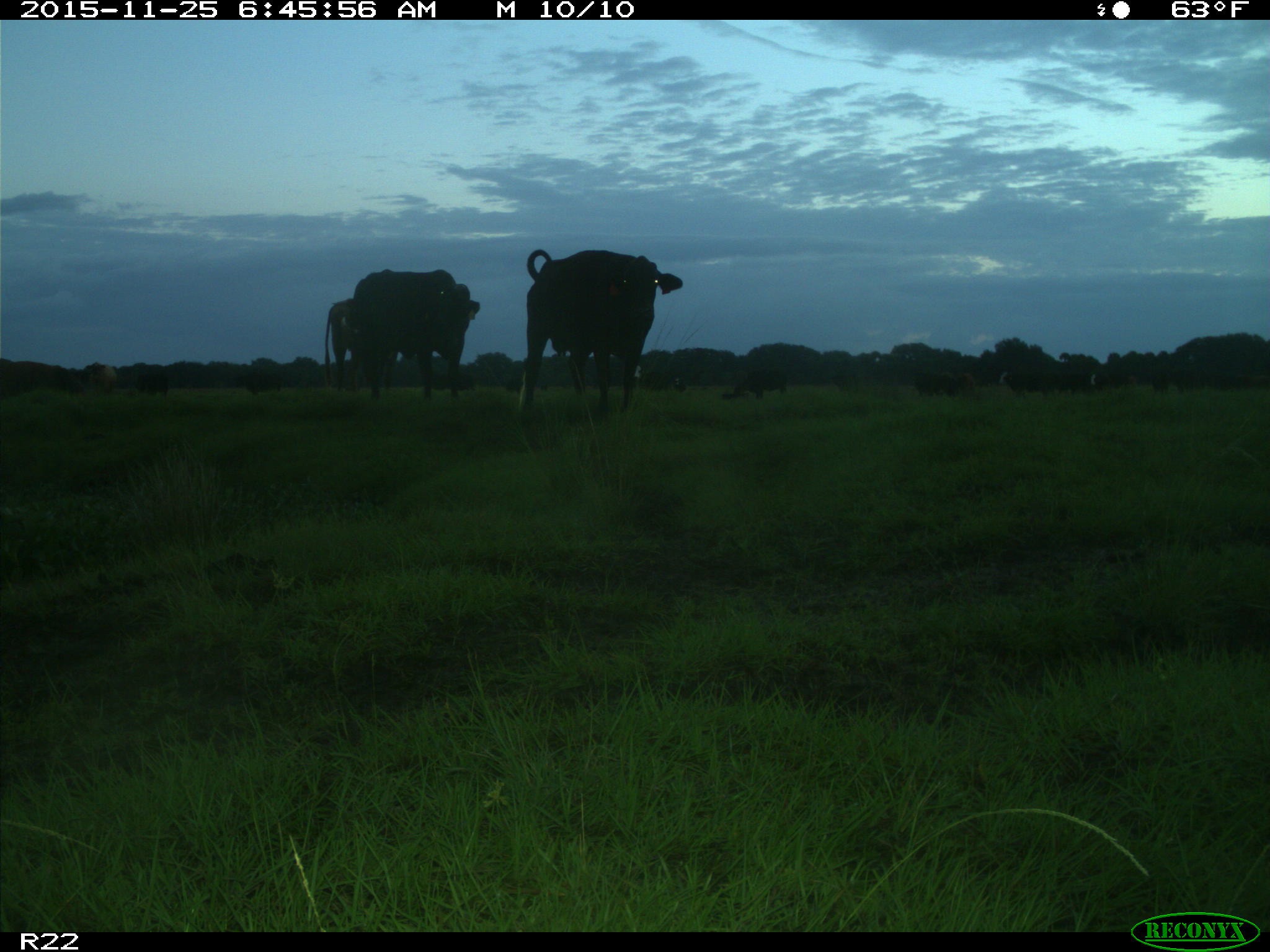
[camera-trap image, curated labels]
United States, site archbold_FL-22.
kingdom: Animalia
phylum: Chordata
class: Mammalia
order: Artiodactyla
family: Bovidae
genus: Bos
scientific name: Bos taurus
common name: domestic cow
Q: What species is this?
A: Bos taurus (domestic cow).